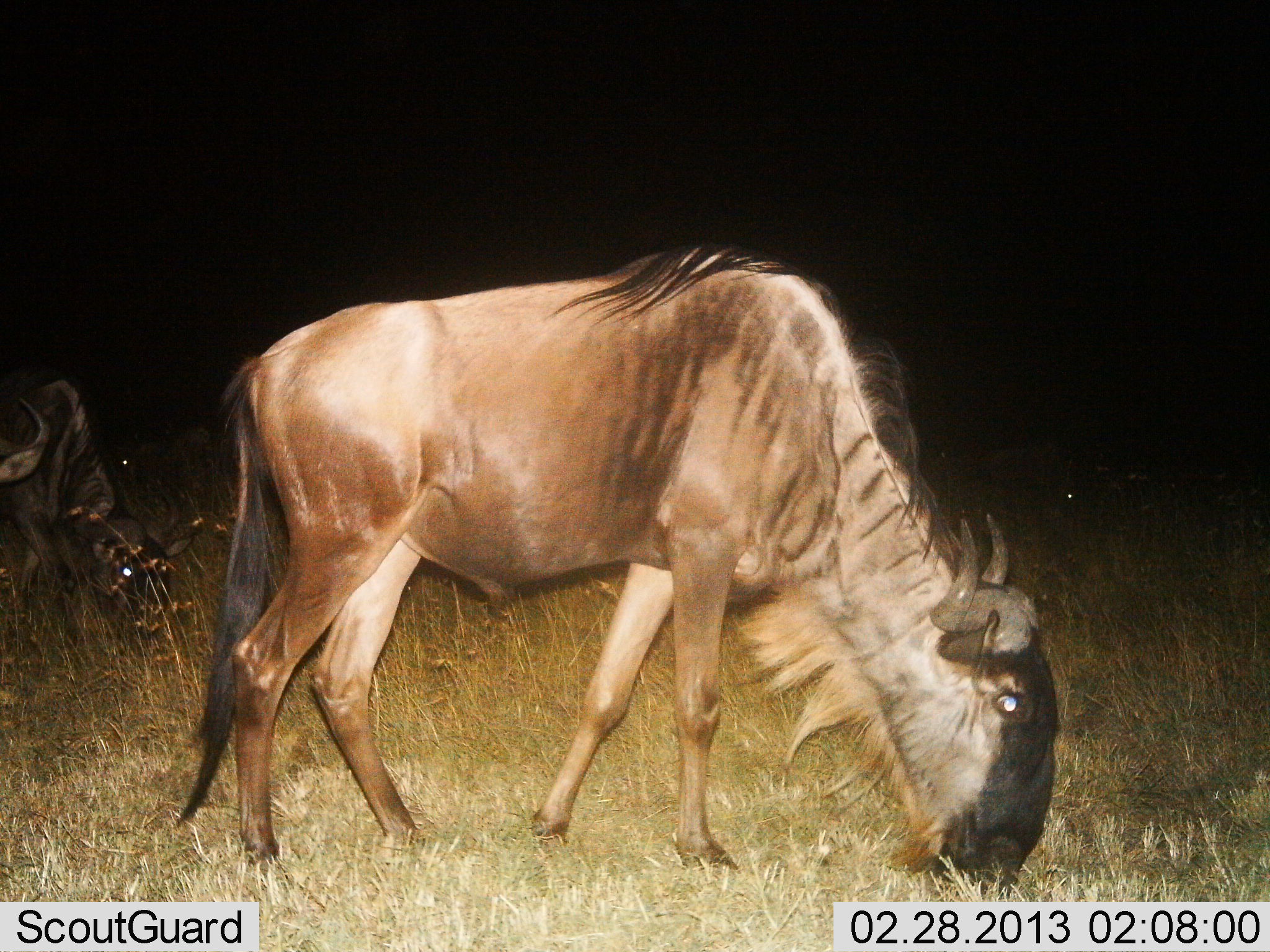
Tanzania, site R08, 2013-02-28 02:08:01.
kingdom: Animalia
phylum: Chordata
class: Mammalia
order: Artiodactyla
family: Bovidae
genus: Connochaetes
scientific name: Connochaetes taurinus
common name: blue wildebeest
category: wildebeest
Wildebeest (blue wildebeest) (Connochaetes taurinus), count 2. Behavior (volunteer vote fractions): standing 27%, resting 2%, moving 10%, interacting 0%. Young present (vote fraction): 2%. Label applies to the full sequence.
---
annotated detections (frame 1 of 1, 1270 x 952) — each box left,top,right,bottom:
animal: 171,238,1062,923; 0,375,196,640; 97,428,205,570